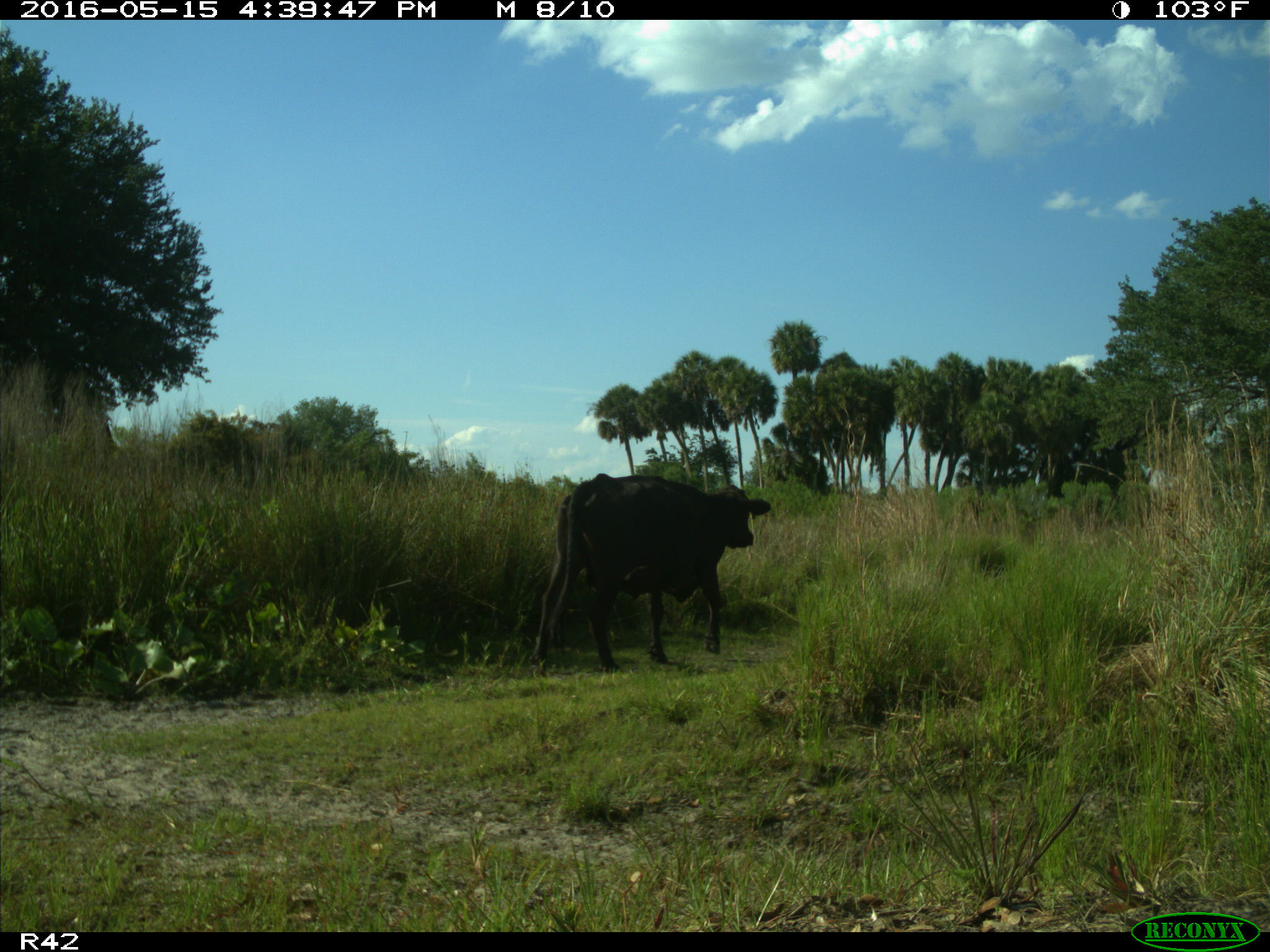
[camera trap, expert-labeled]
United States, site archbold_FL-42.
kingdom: Animalia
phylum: Chordata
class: Mammalia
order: Artiodactyla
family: Bovidae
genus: Bos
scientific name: Bos taurus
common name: domestic cow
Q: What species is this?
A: Bos taurus (domestic cow).